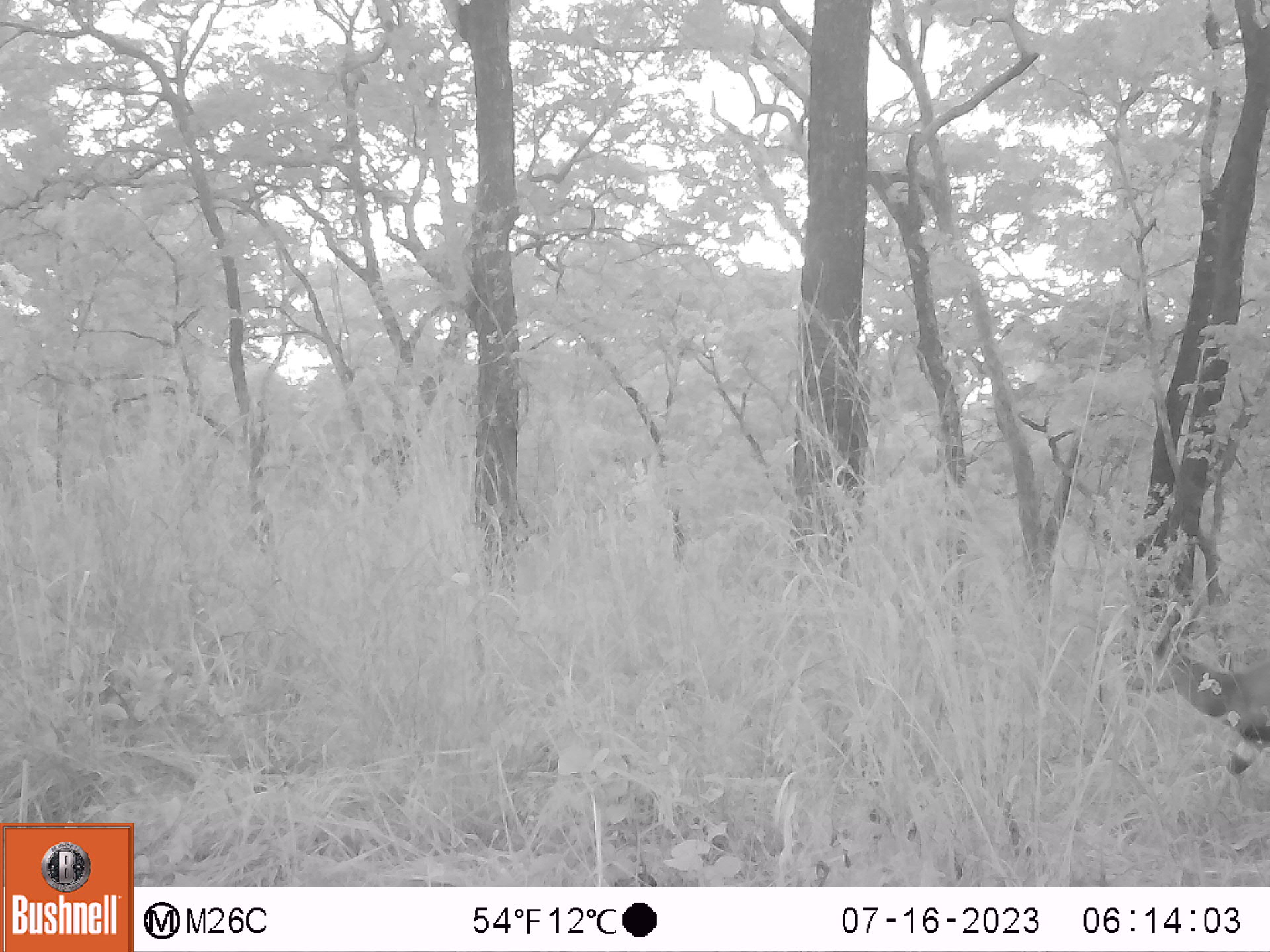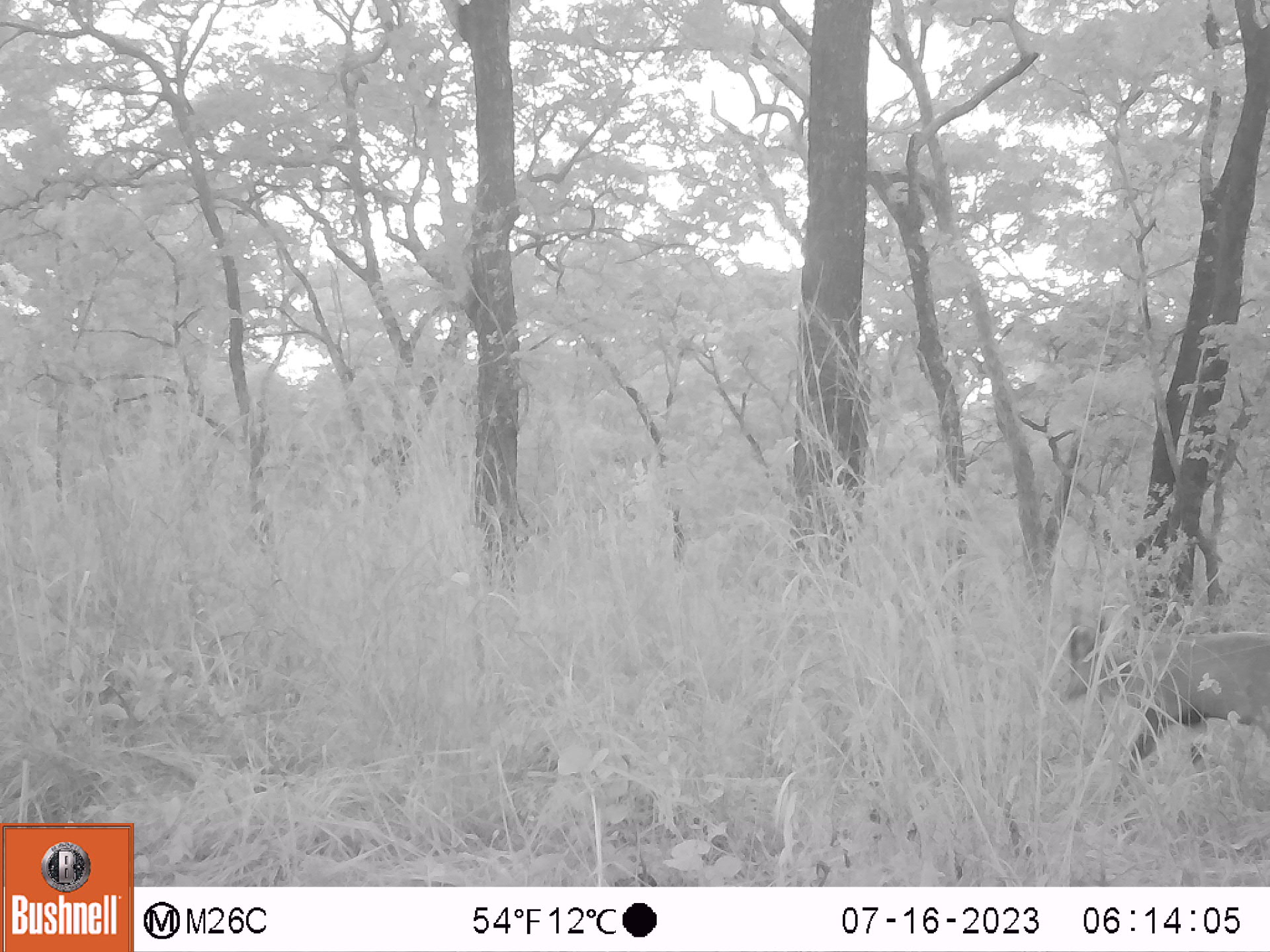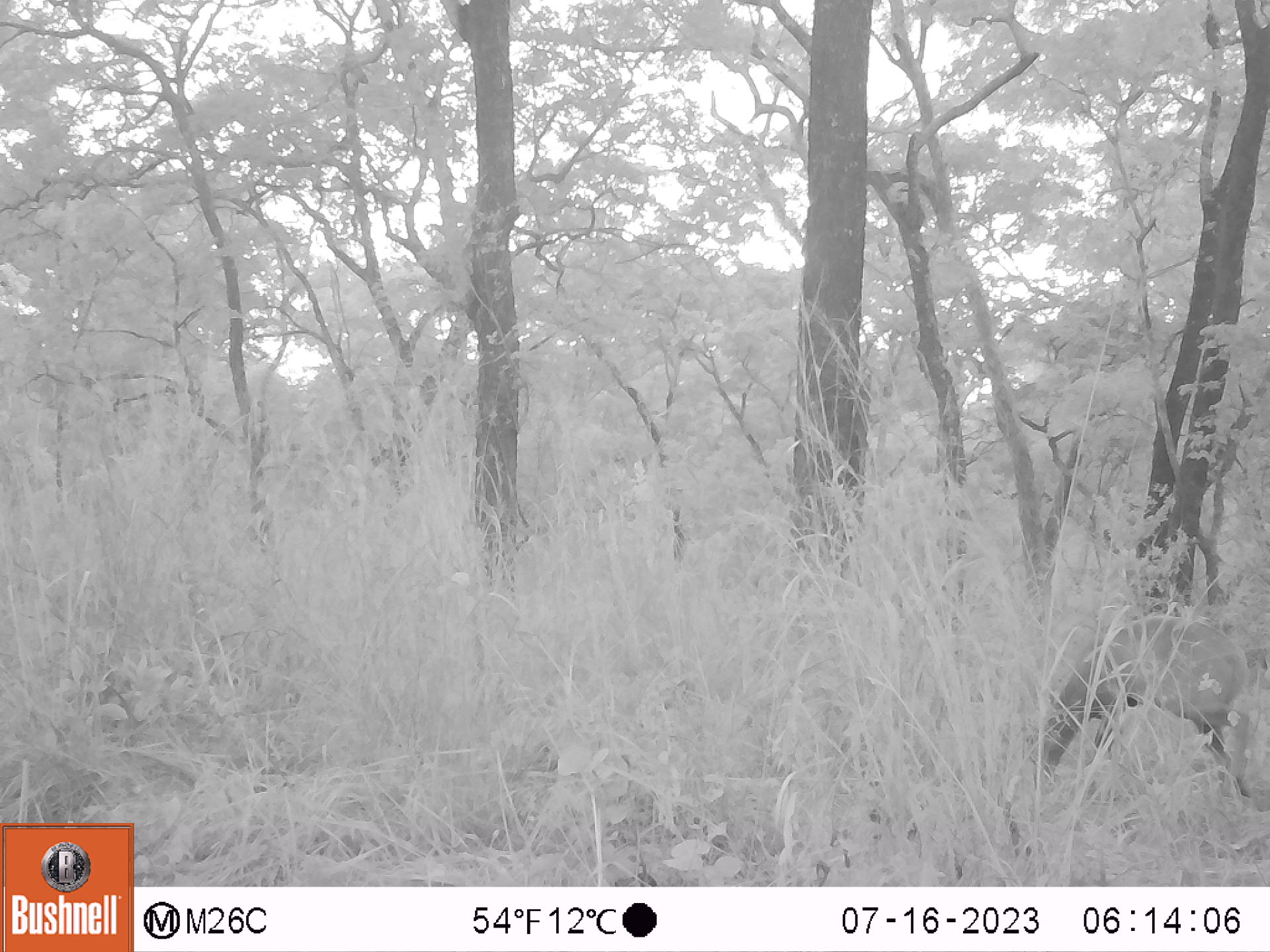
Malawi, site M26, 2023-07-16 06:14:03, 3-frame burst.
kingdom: Animalia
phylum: Chordata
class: Mammalia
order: Artiodactyla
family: Bovidae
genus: Tragelaphus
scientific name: Tragelaphus sylvaticus sylvaticus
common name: cape bushbuck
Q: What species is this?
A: Cape bushbuck (Tragelaphus sylvaticus sylvaticus).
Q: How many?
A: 1.